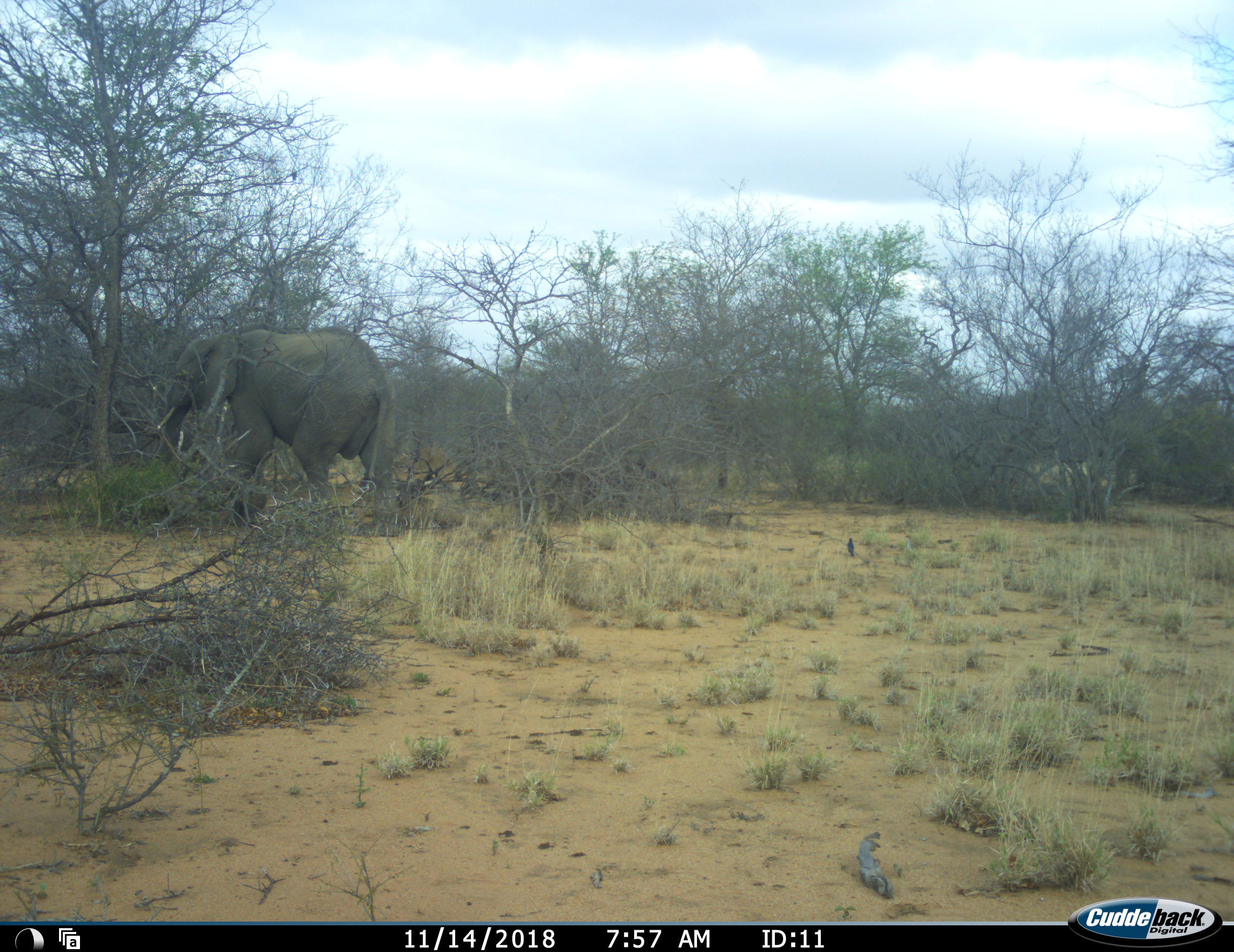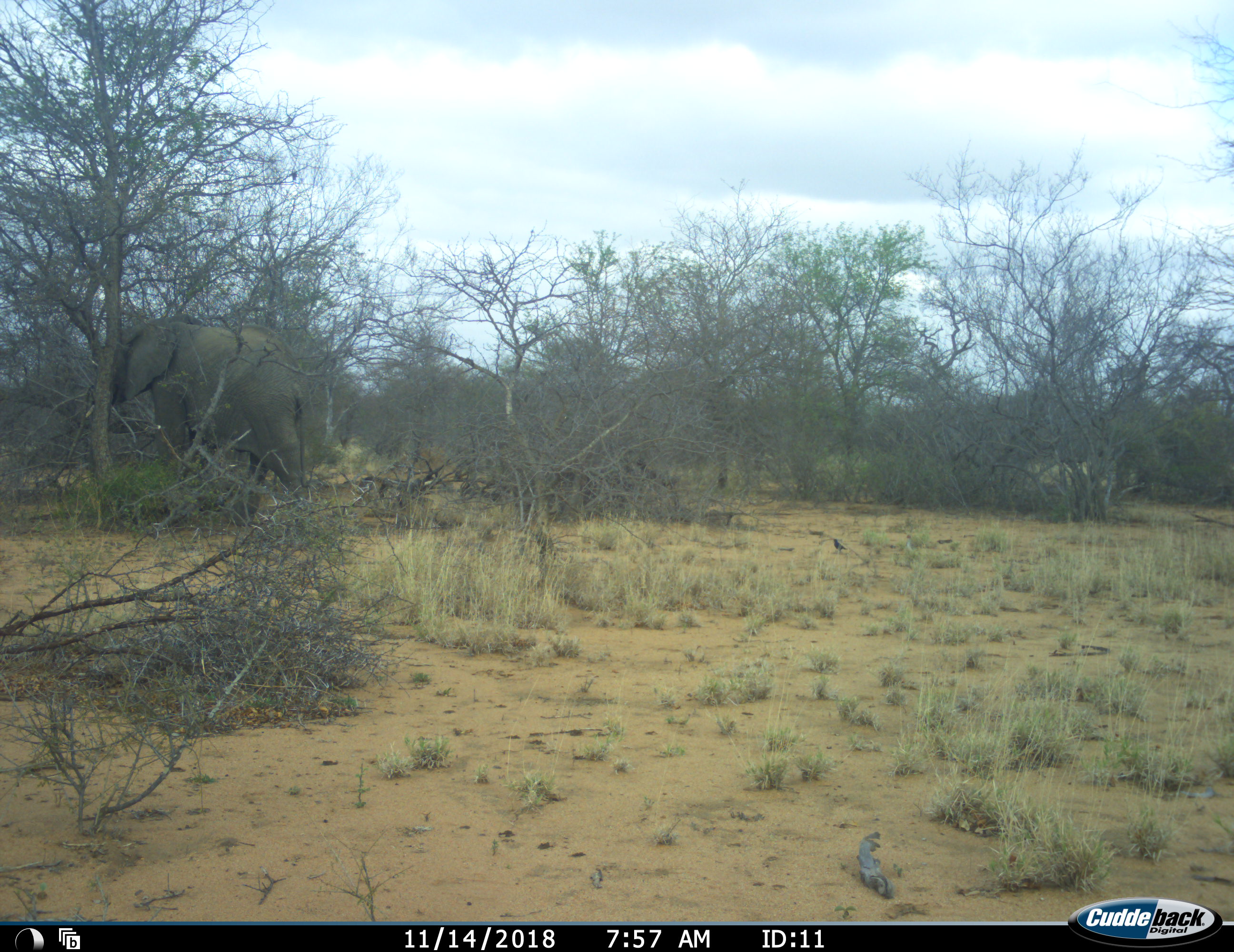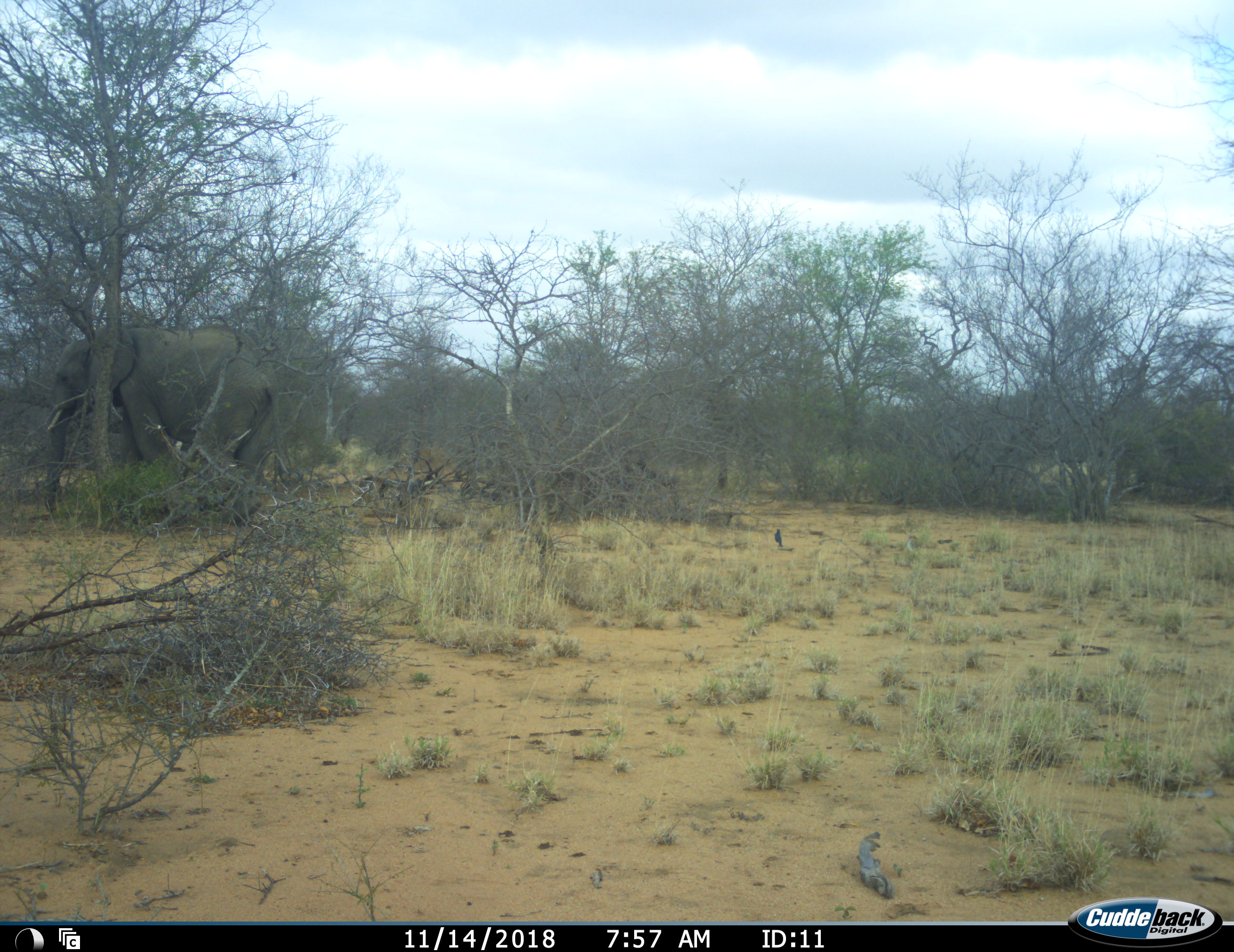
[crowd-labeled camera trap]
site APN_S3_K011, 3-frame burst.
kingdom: Animalia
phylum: Chordata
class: Mammalia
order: Proboscidea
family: Elephantidae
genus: Loxodonta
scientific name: Loxodonta africana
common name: african bush elephant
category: elephant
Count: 1.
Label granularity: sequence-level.